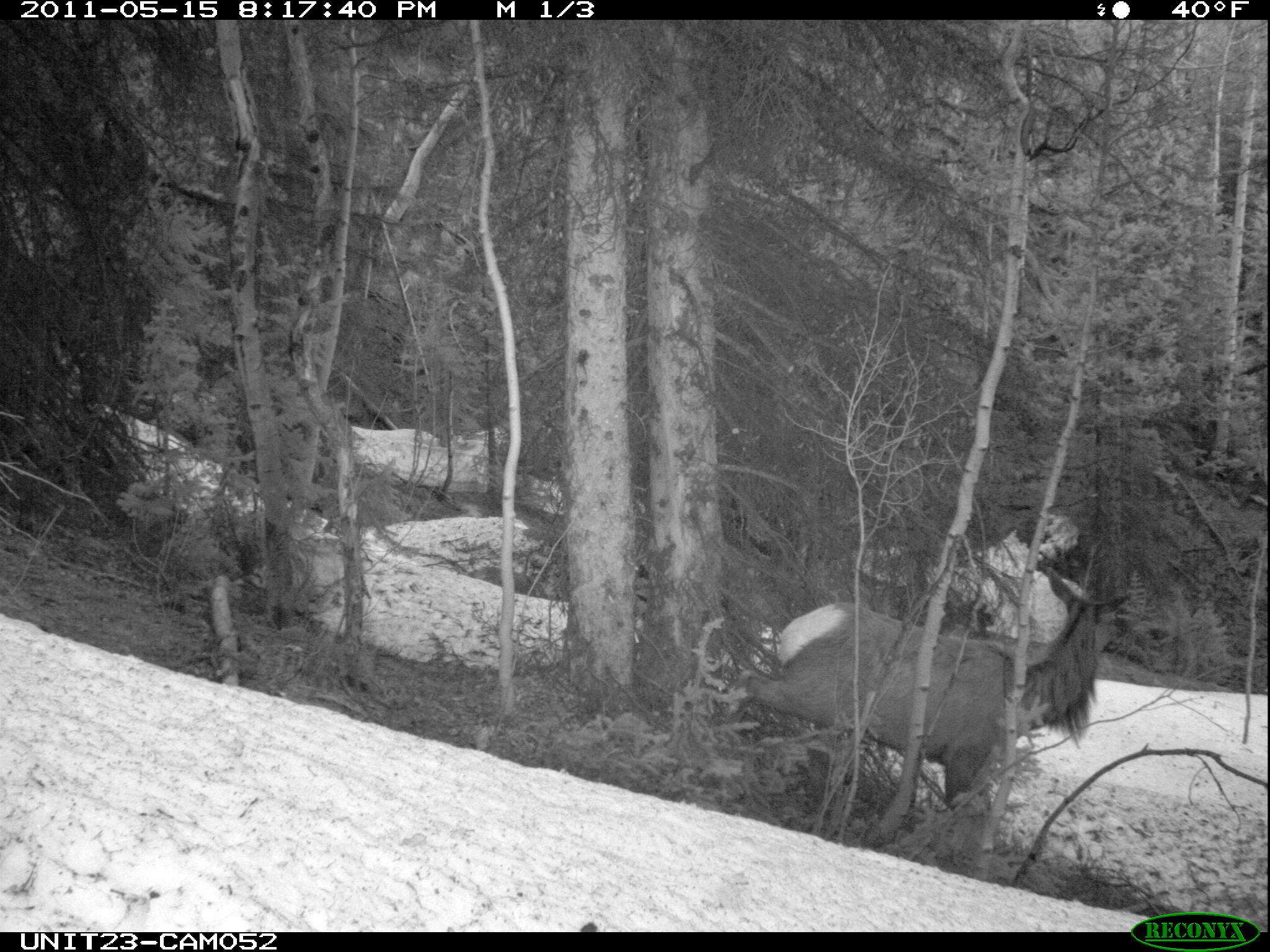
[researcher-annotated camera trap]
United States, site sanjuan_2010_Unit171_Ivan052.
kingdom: Animalia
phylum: Chordata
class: Mammalia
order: Artiodactyla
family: Cervidae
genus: Cervus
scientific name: Cervus elaphus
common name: red deer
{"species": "Cervus elaphus (red deer)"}